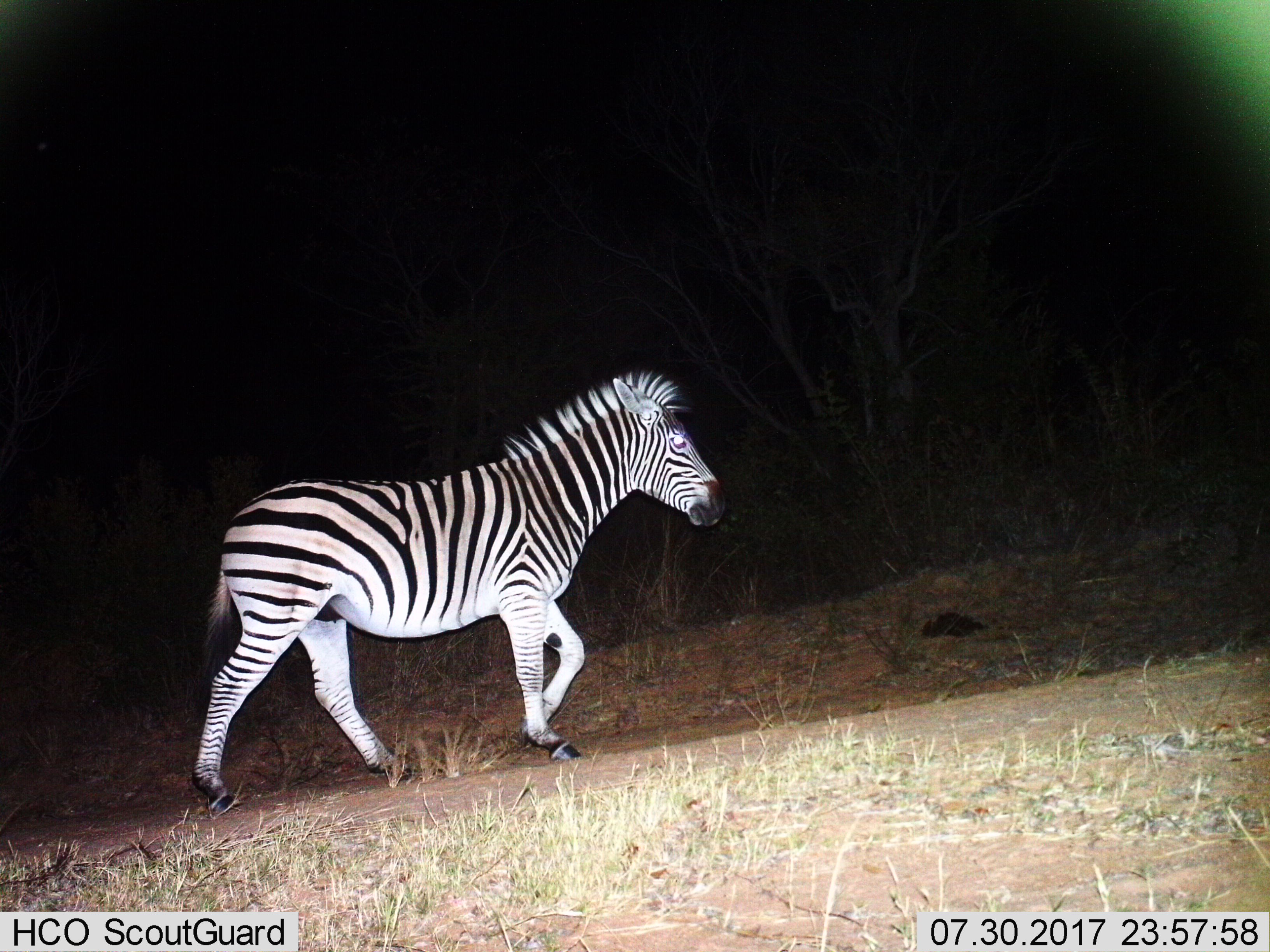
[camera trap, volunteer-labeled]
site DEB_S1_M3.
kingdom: Animalia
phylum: Chordata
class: Mammalia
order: Perissodactyla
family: Equidae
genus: Equus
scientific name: Equus quagga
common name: plains zebra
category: zebraplains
Zebraplains (plains zebra) (Equus quagga), count 1. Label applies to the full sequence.